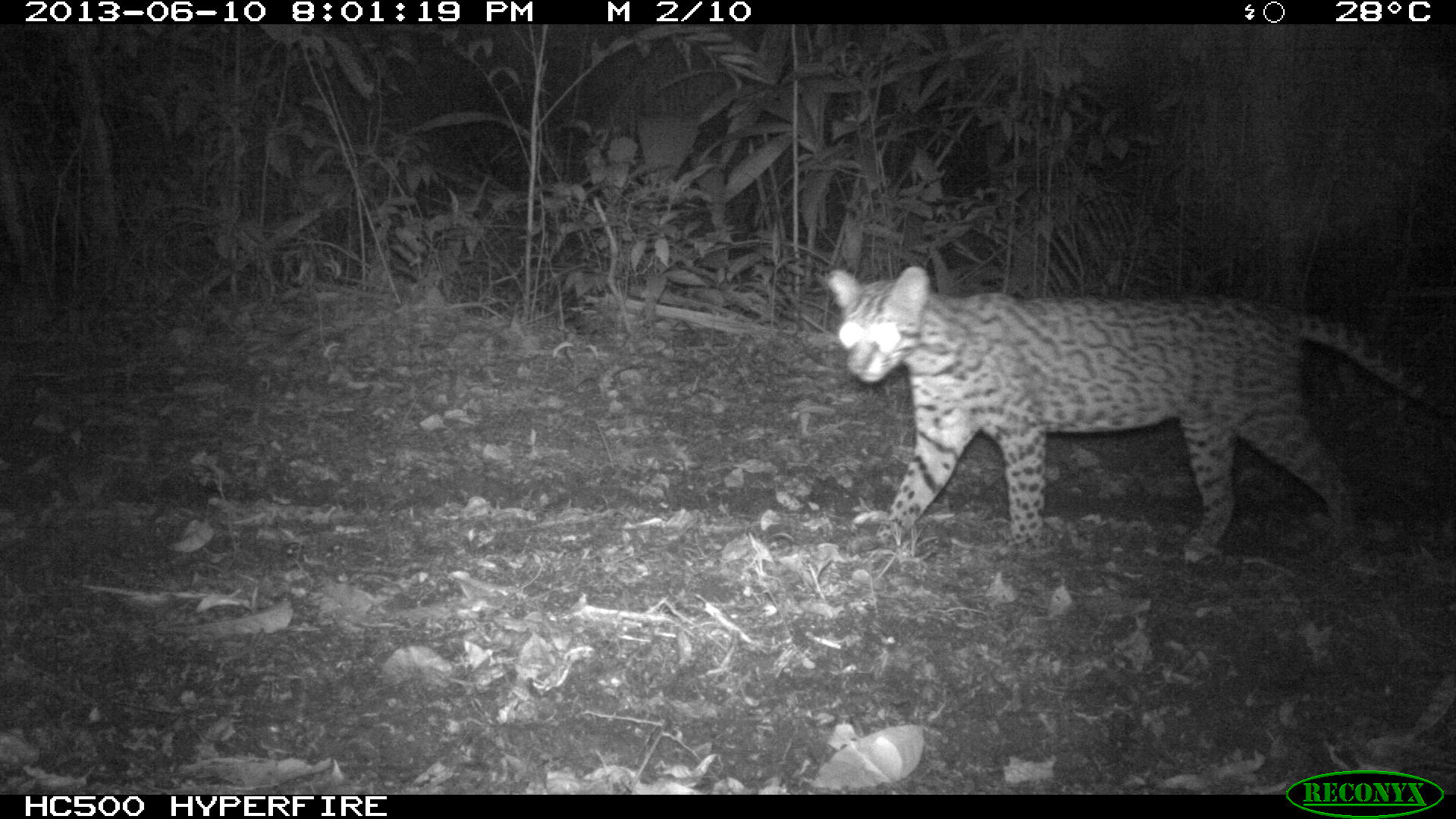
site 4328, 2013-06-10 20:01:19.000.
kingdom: Animalia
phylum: Chordata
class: Mammalia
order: Carnivora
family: Felidae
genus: Leopardus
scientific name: Leopardus pardalis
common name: ocelot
Leopardus pardalis (ocelot), count 1, sex female.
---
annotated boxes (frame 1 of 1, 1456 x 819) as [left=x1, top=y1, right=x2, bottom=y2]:
leopardus pardalis: [left=823, top=263, right=1452, bottom=559]